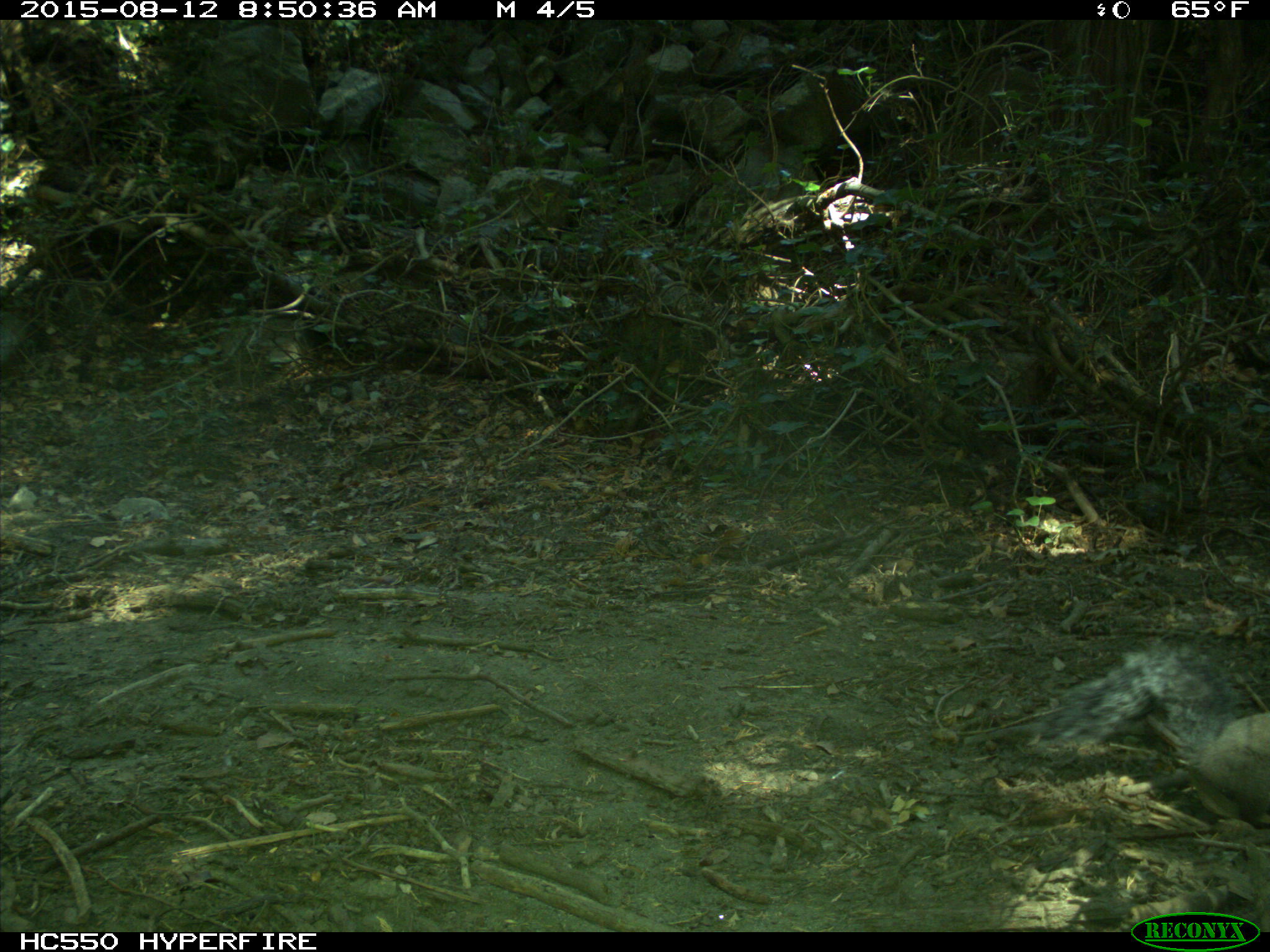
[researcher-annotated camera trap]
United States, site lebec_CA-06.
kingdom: Animalia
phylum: Chordata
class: Mammalia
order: Rodentia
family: Sciuridae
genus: Sciurus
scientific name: Sciurus carolinensis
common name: eastern gray squirrel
Sciurus carolinensis (eastern gray squirrel).